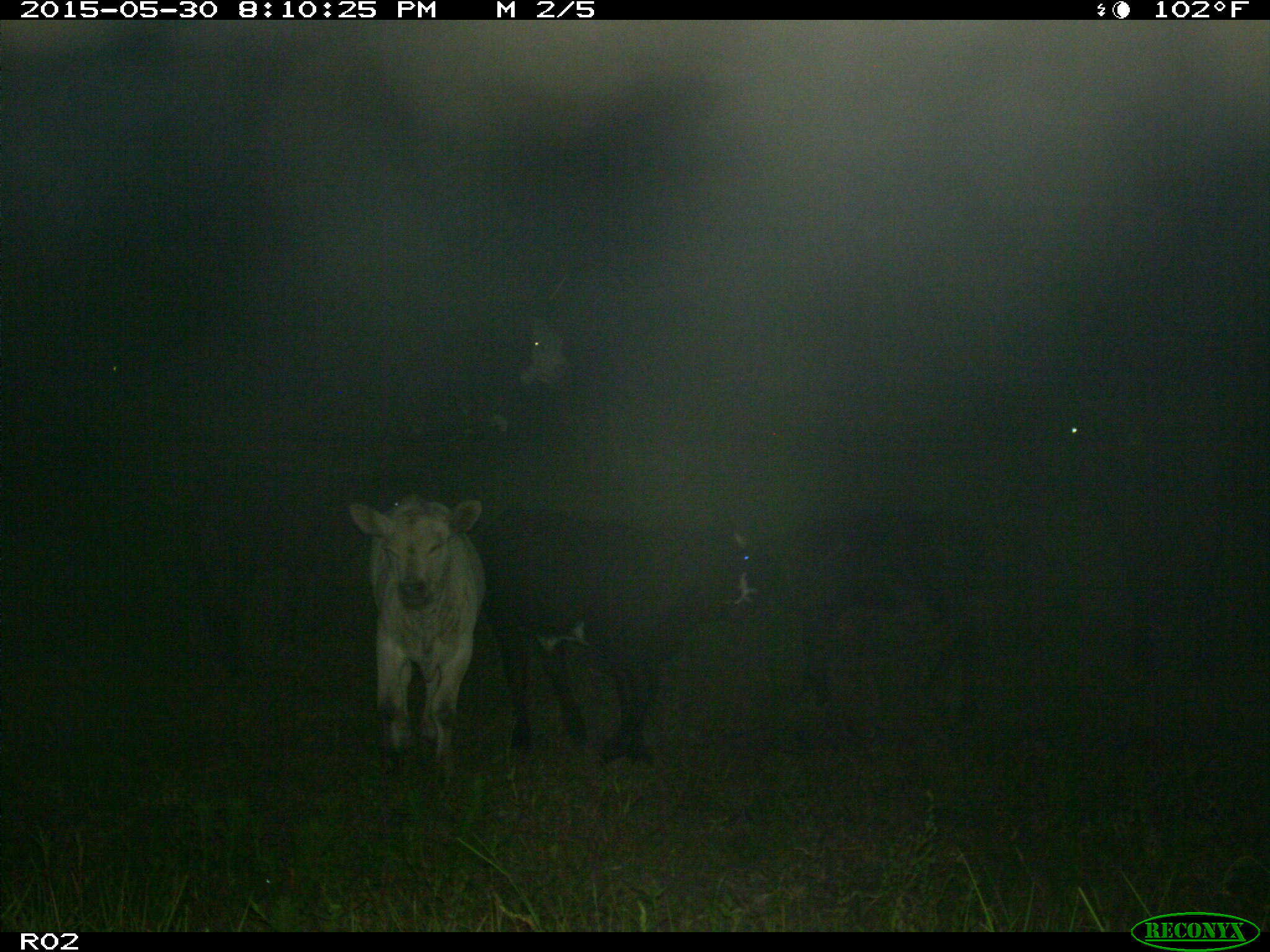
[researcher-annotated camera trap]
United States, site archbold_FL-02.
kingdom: Animalia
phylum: Chordata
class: Mammalia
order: Artiodactyla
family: Bovidae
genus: Bos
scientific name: Bos taurus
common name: domestic cow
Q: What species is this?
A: Bos taurus (domestic cow).